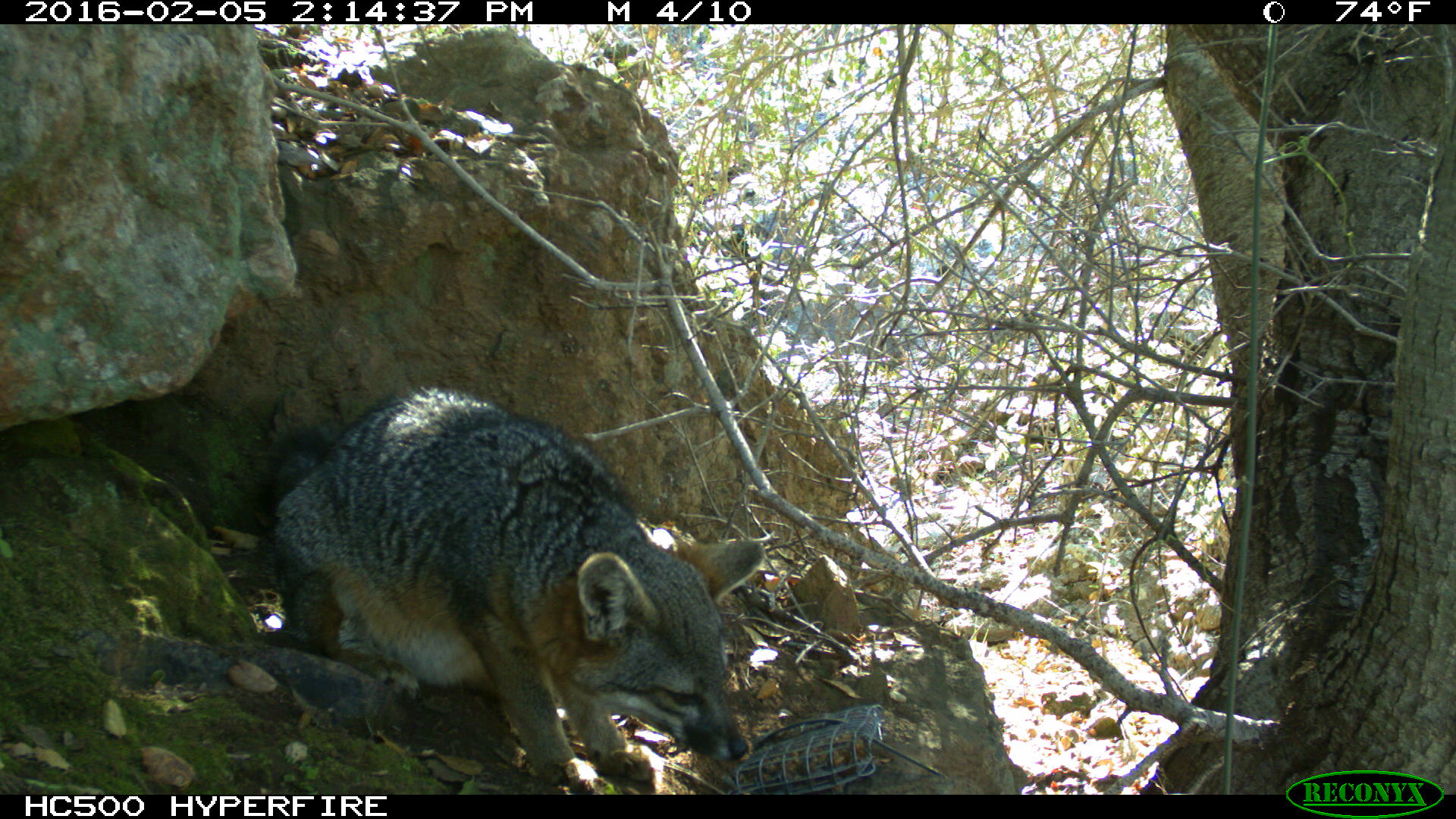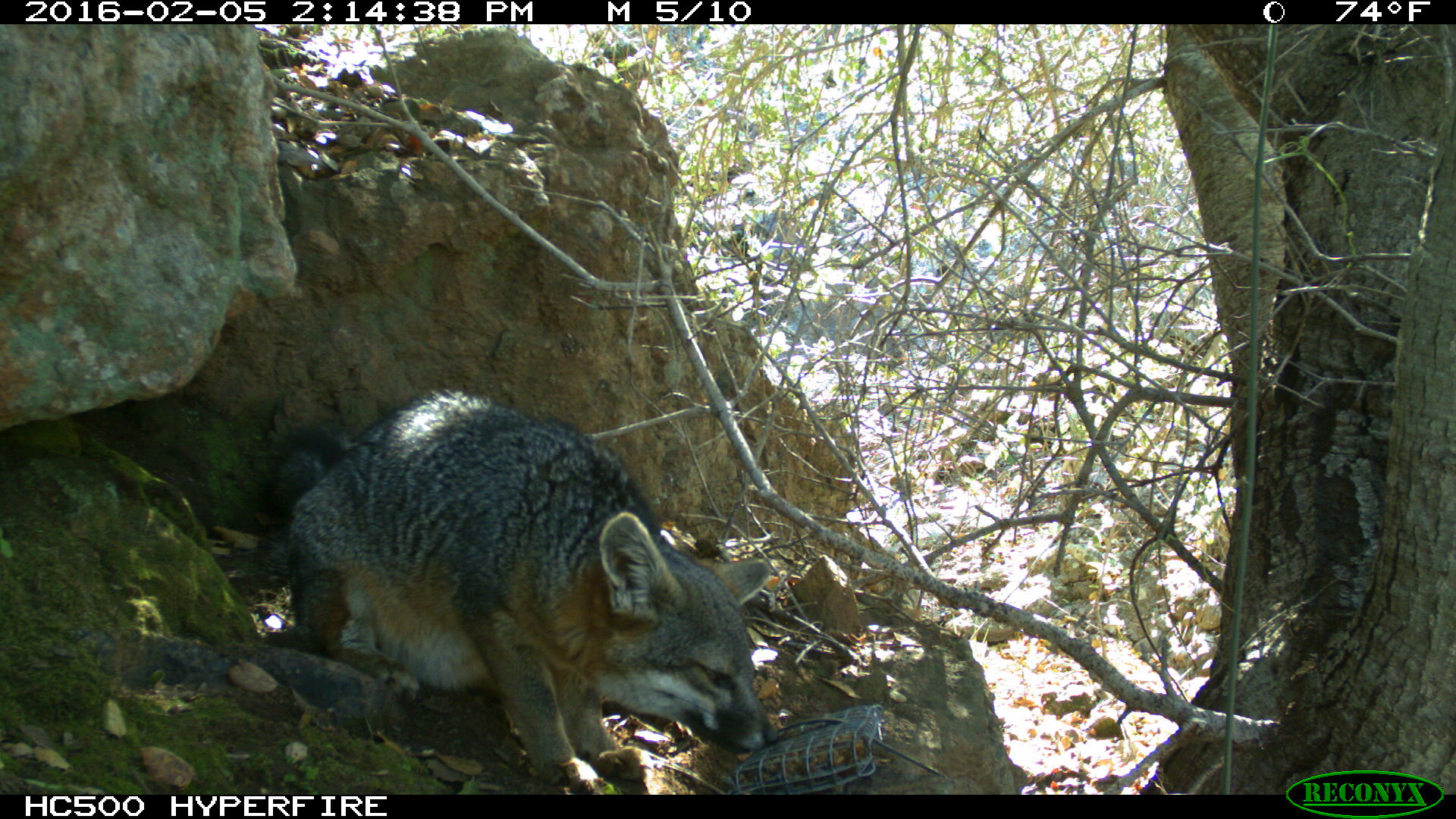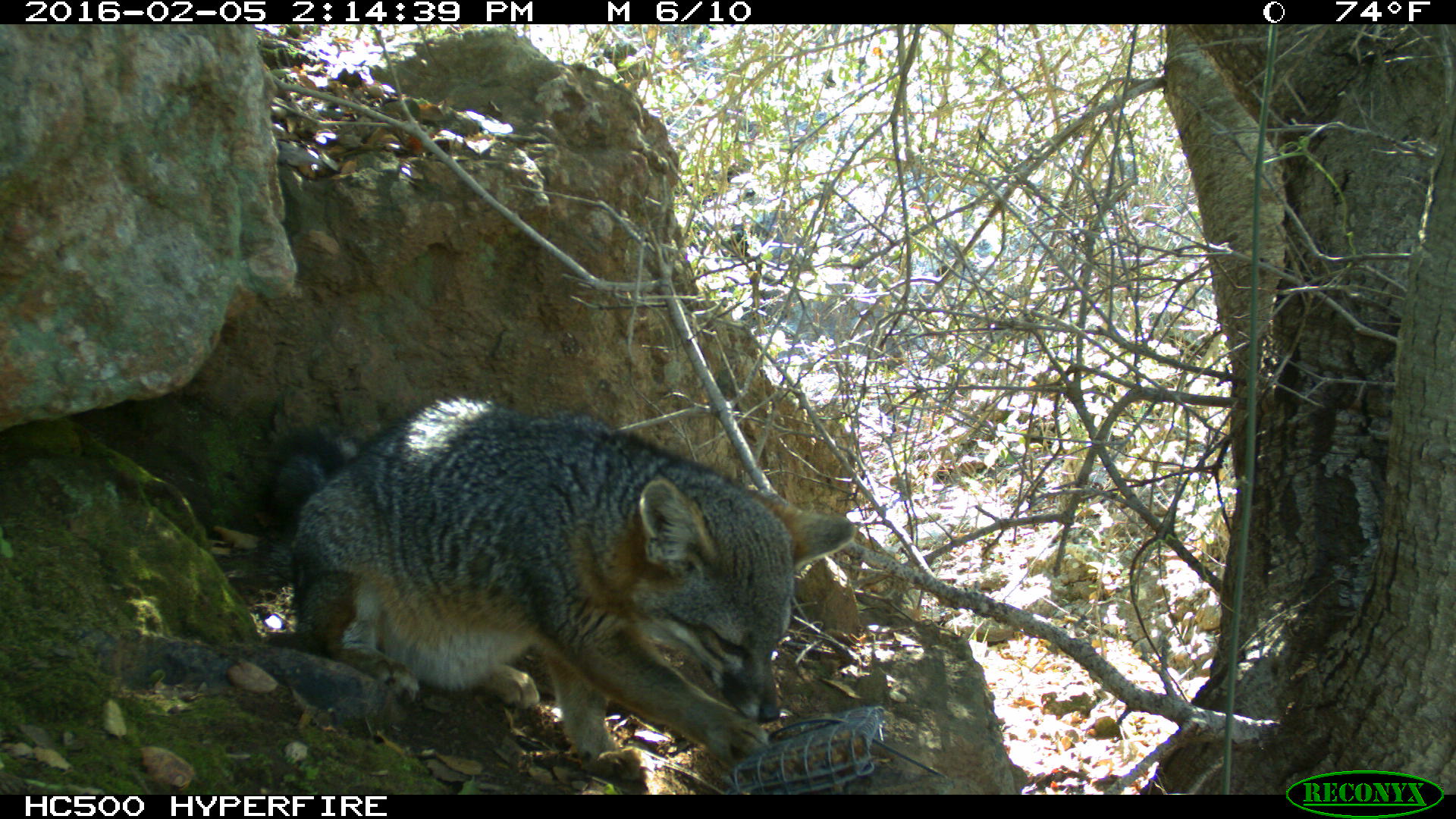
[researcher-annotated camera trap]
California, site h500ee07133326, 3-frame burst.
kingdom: Animalia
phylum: Chordata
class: Mammalia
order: Carnivora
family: Canidae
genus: Urocyon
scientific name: Urocyon littoralis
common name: island fox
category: fox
Fox (island fox) (Urocyon littoralis).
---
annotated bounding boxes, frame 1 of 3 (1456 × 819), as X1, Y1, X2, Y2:
fox: 258, 387, 765, 795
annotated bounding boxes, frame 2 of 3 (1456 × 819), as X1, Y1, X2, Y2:
fox: 260, 387, 777, 794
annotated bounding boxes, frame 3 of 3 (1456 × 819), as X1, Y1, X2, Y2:
fox: 267, 392, 856, 783